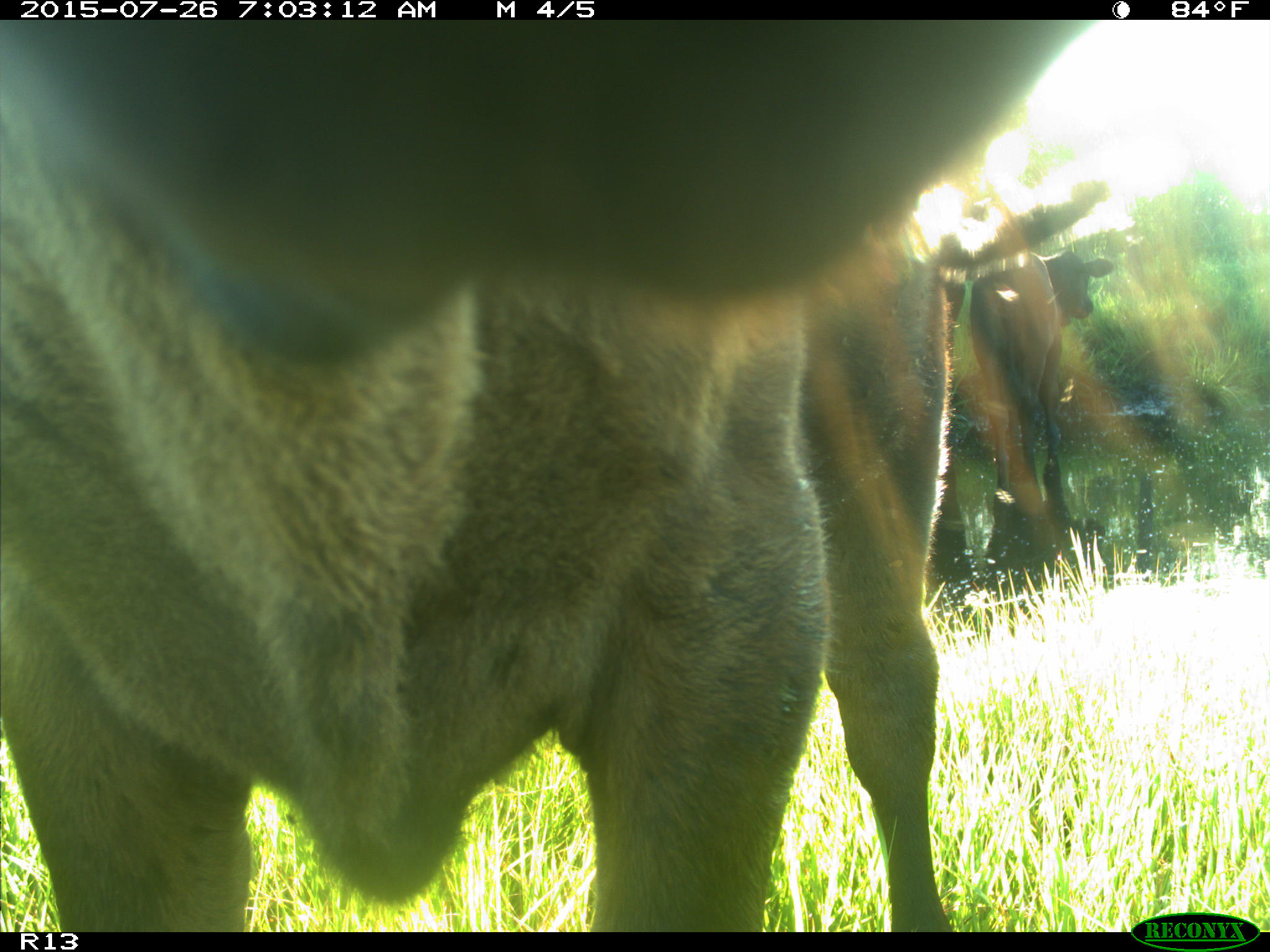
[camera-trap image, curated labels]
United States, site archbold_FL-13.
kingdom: Animalia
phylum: Chordata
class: Mammalia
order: Artiodactyla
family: Bovidae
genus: Bos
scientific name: Bos taurus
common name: domestic cow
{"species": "Bos taurus (domestic cow)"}